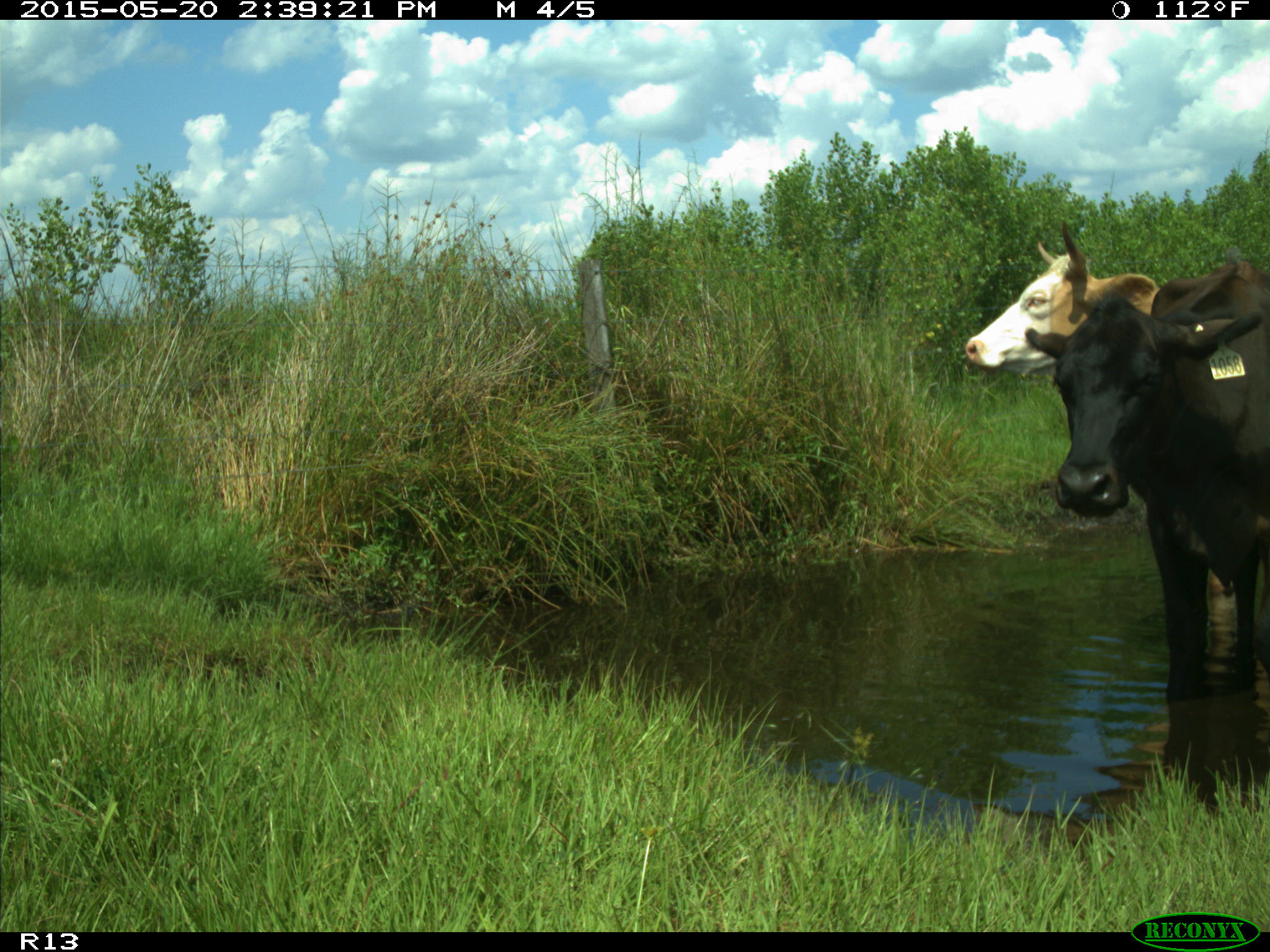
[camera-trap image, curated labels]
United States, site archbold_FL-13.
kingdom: Animalia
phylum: Chordata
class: Mammalia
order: Artiodactyla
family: Bovidae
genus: Bos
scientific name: Bos taurus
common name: domestic cow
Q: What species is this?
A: Bos taurus (domestic cow).